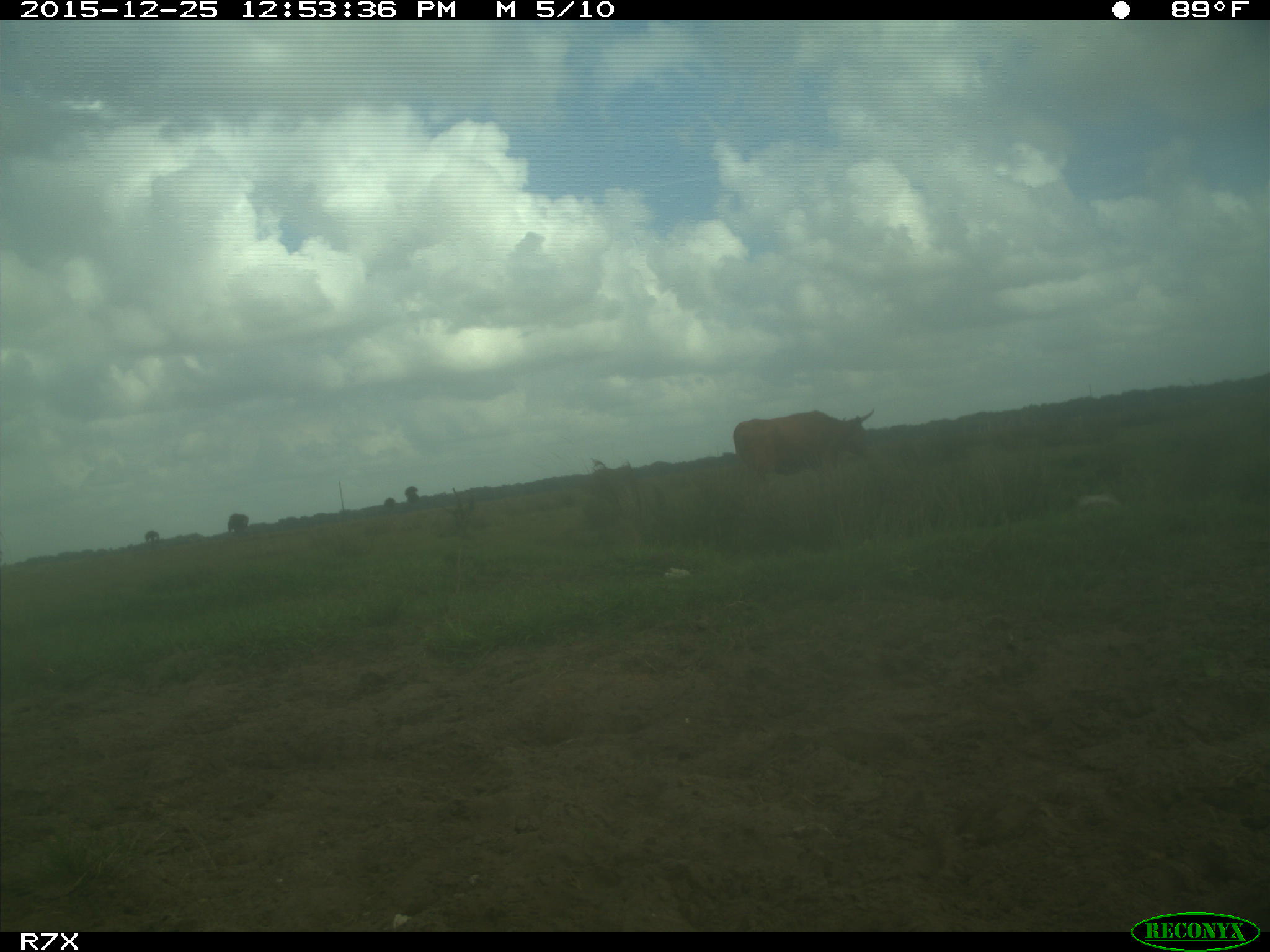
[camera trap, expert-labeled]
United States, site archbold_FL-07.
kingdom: Animalia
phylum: Chordata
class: Mammalia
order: Artiodactyla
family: Bovidae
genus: Bos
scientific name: Bos taurus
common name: domestic cow